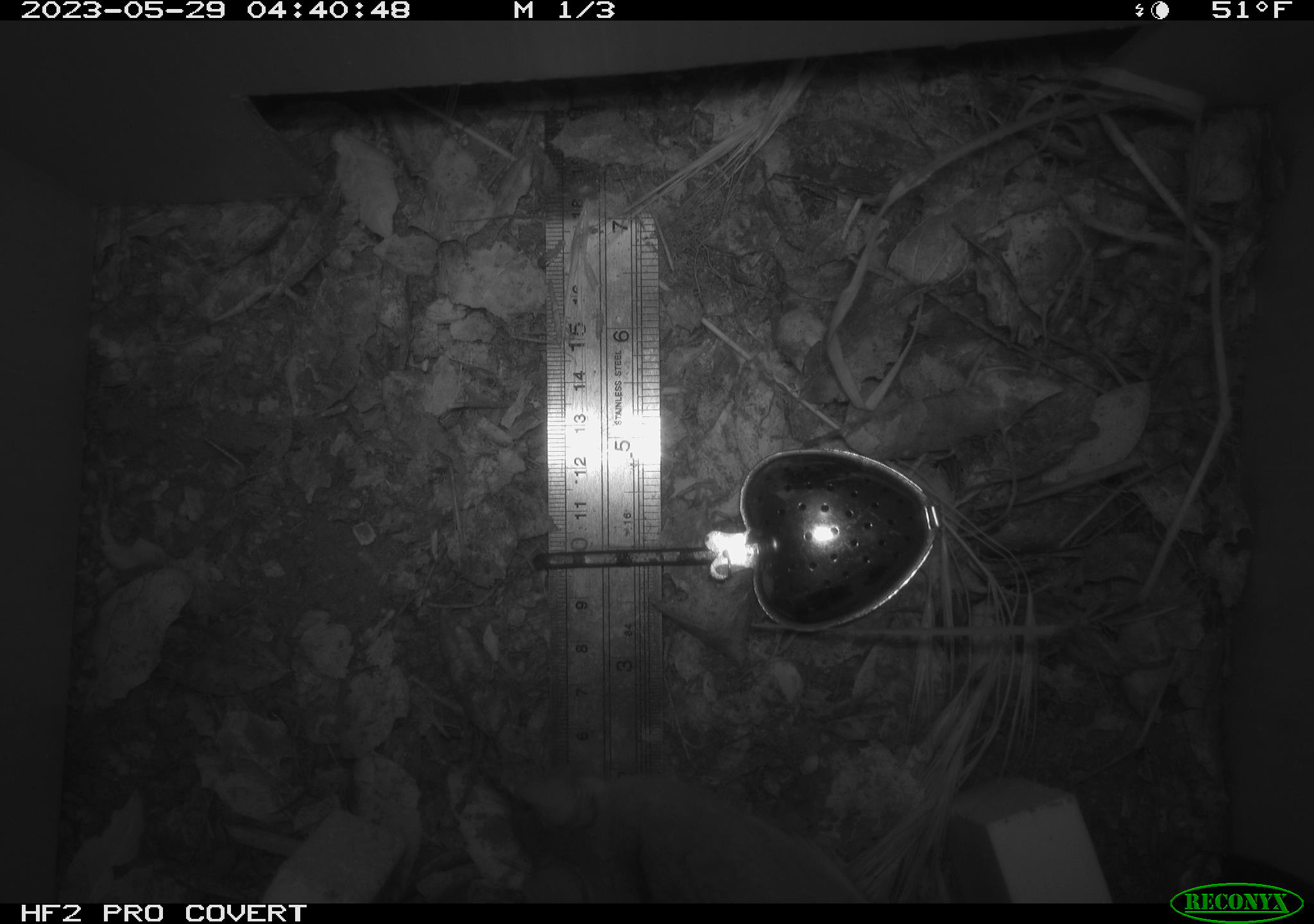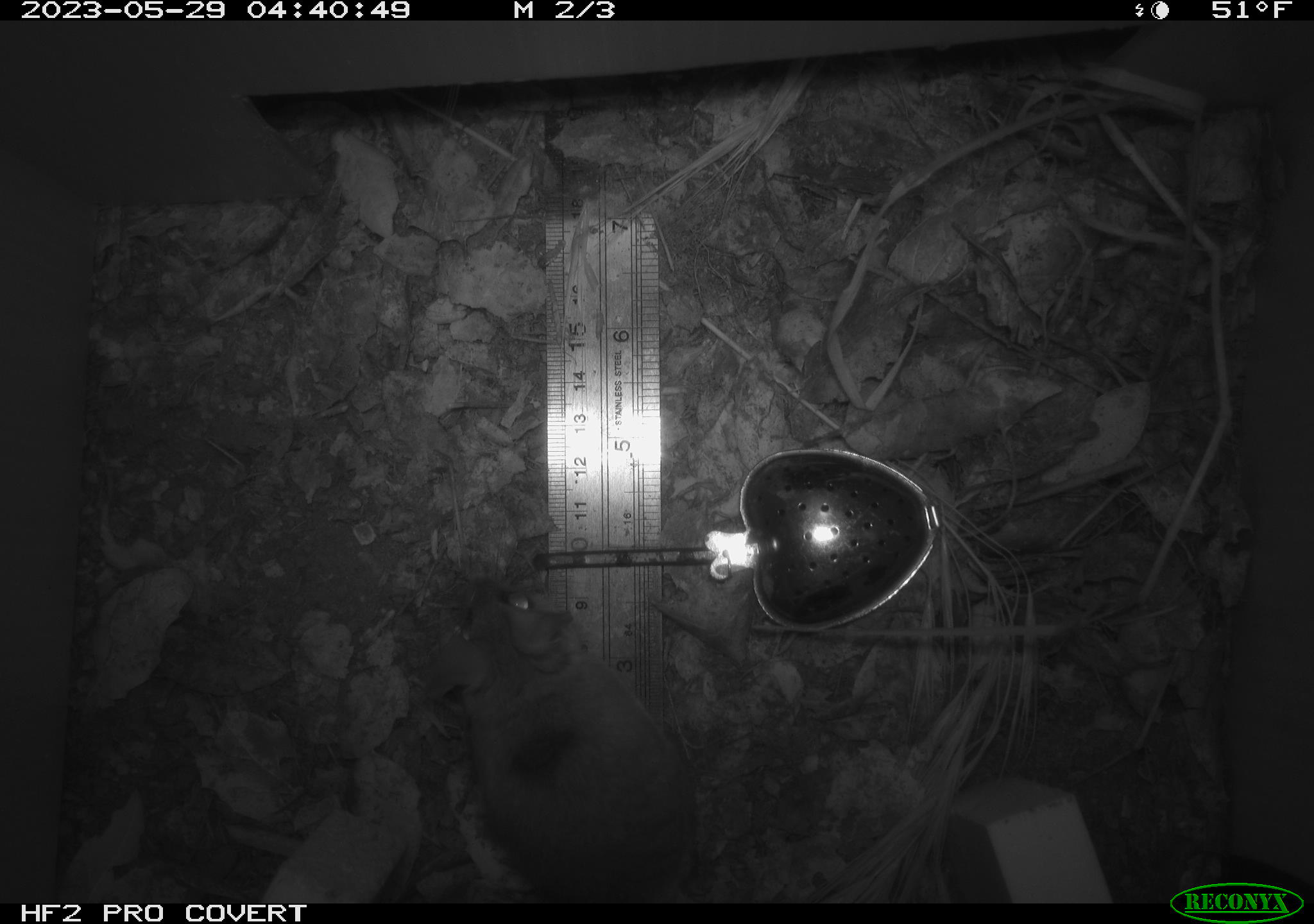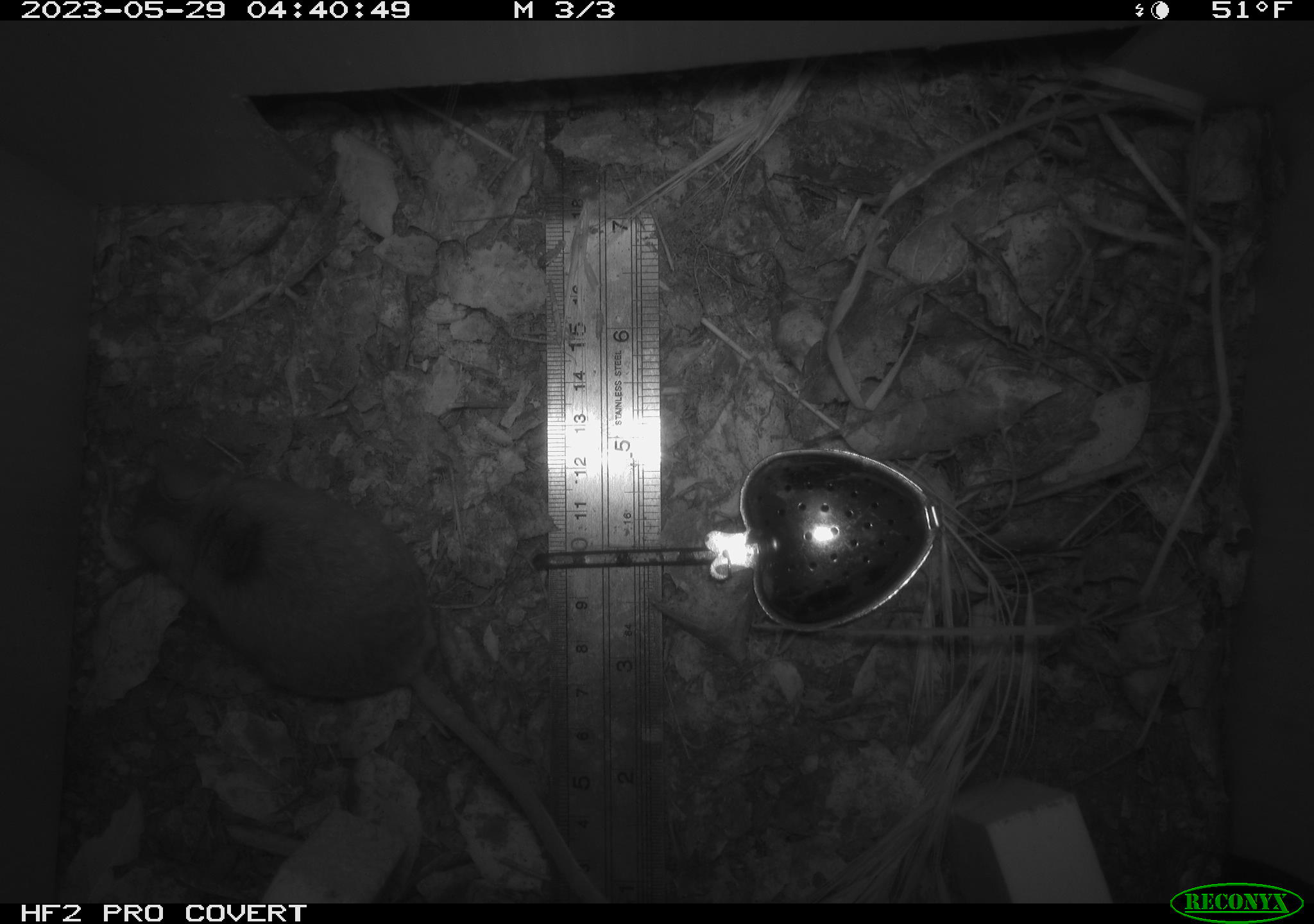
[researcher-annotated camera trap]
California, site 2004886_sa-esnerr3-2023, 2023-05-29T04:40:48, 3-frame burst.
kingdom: Animalia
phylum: Chordata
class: Mammalia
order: Rodentia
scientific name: Rodentia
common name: mouse species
Mouse species (Rodentia).